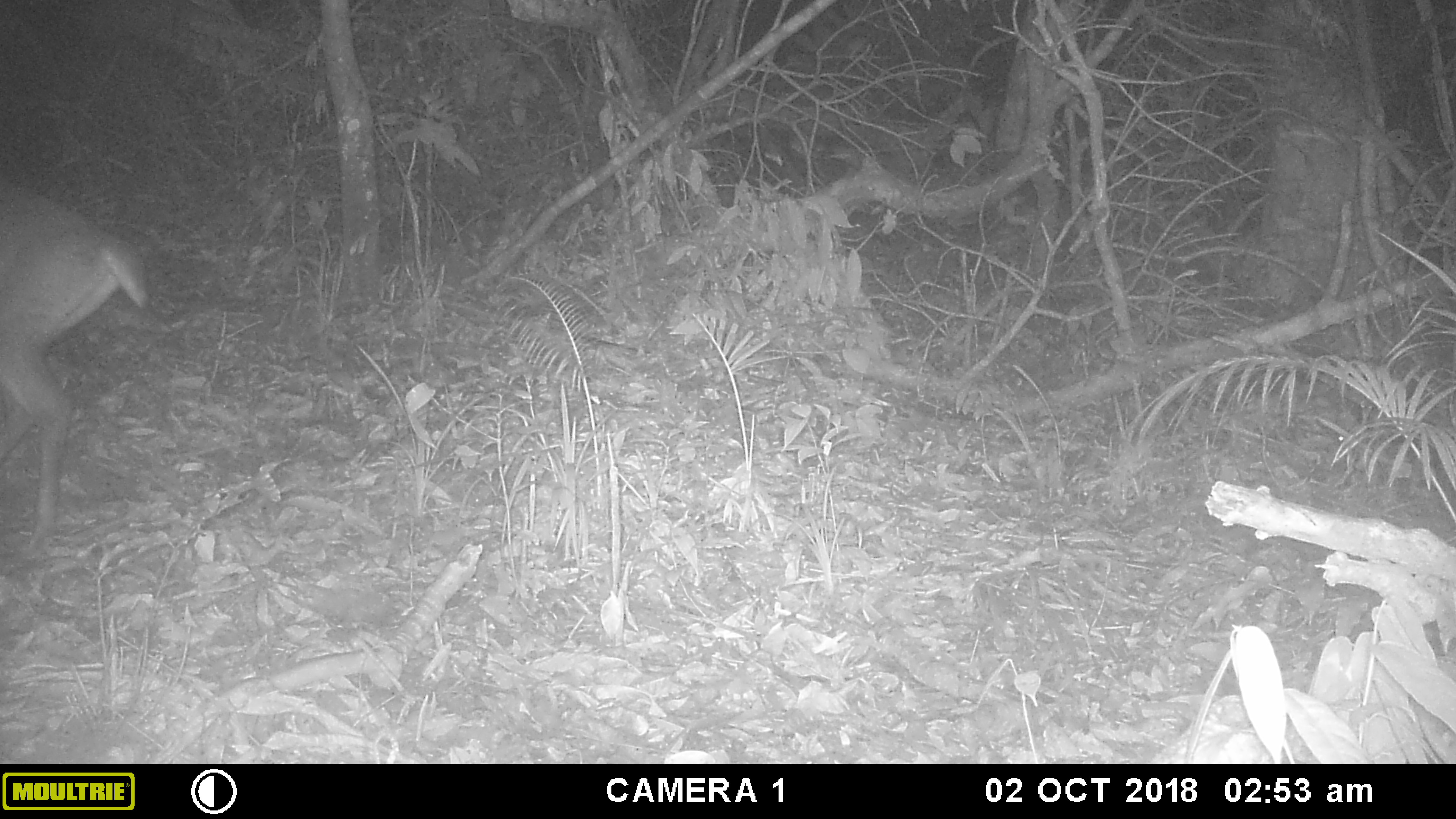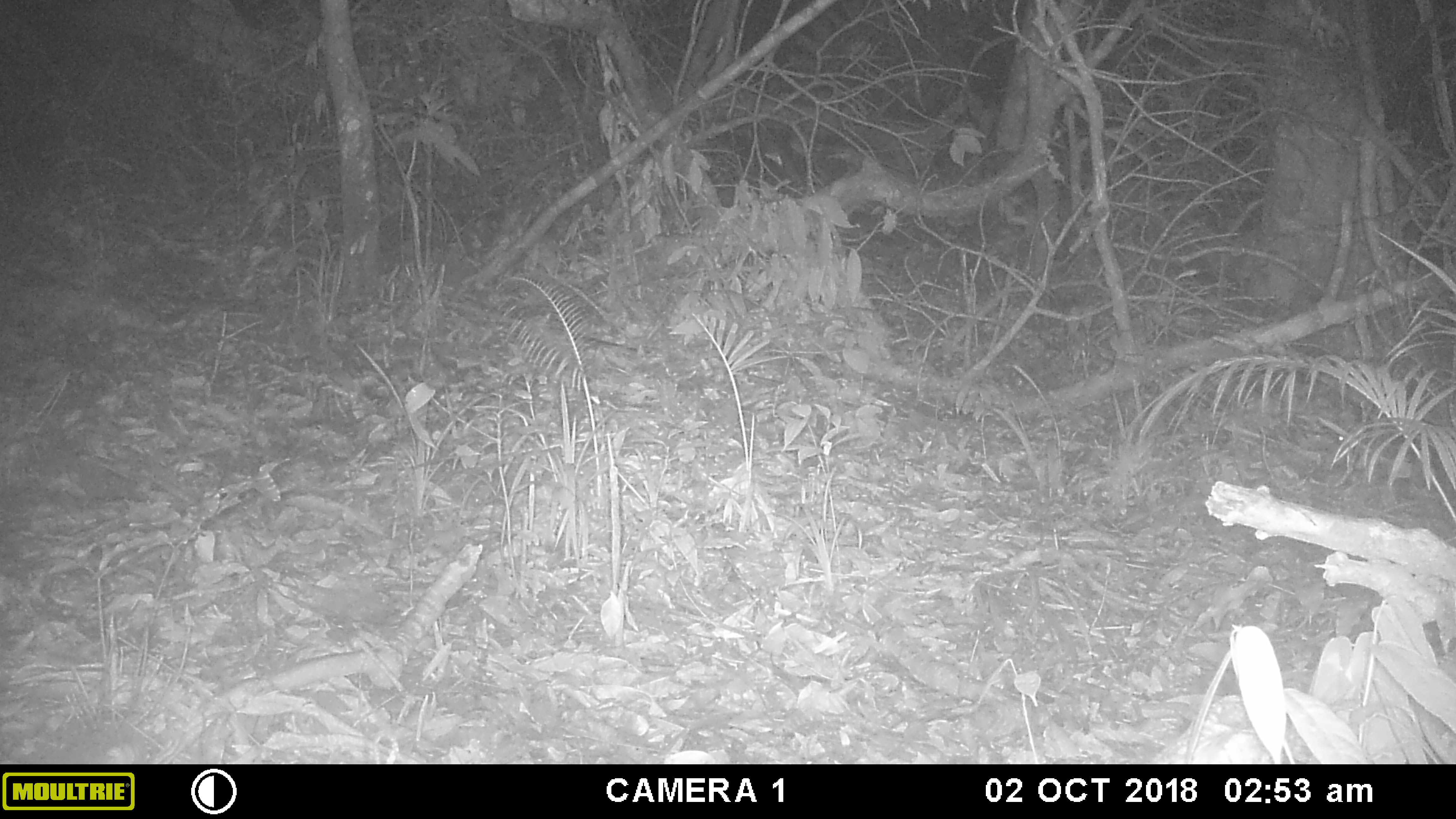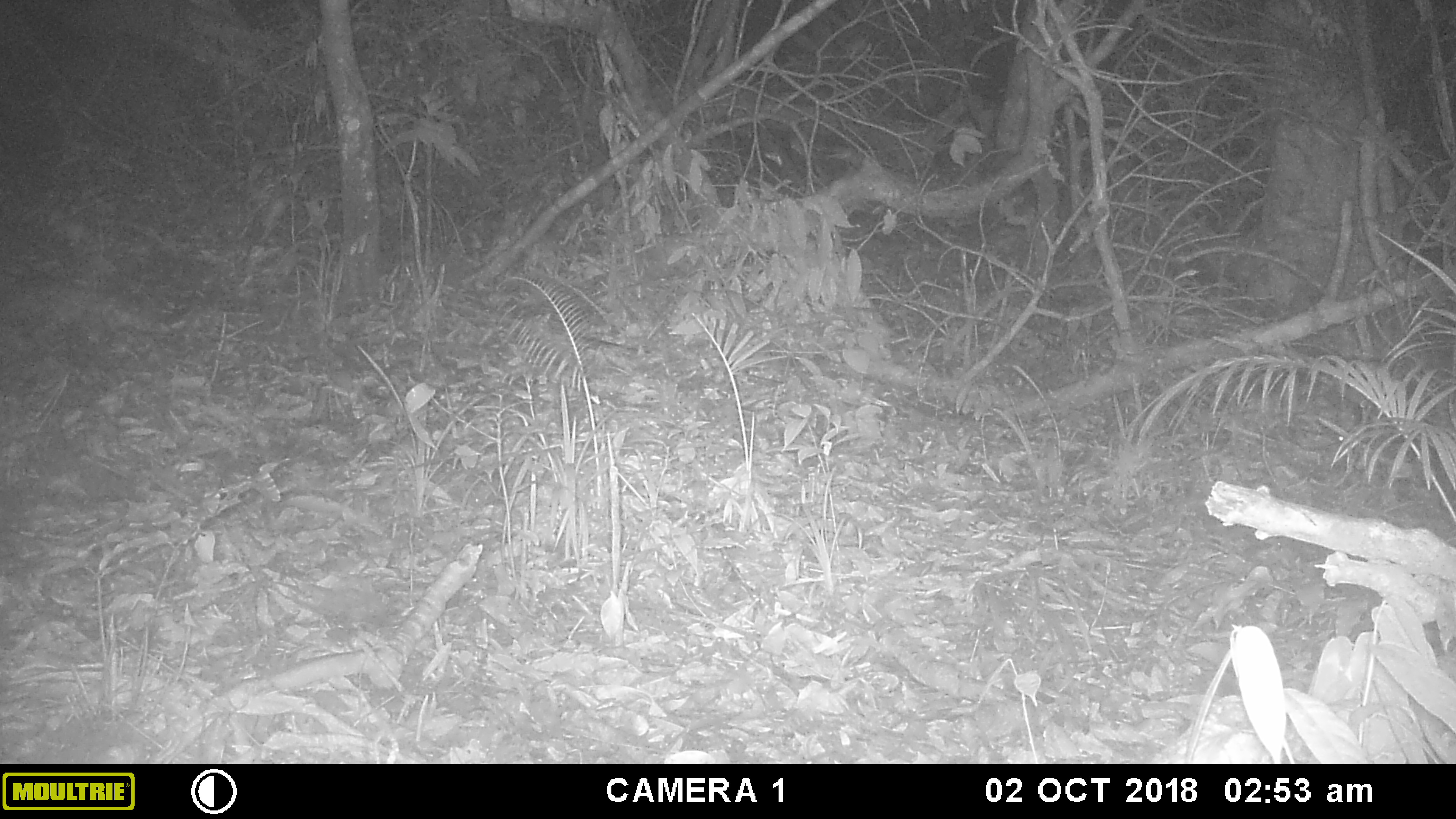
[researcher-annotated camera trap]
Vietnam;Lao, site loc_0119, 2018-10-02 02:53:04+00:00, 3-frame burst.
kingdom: Animalia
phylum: Chordata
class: Mammalia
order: Artiodactyla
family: Cervidae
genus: Muntiacus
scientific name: Muntiacus vuquangensis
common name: large-antlered muntjac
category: large antlered muntjac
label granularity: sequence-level